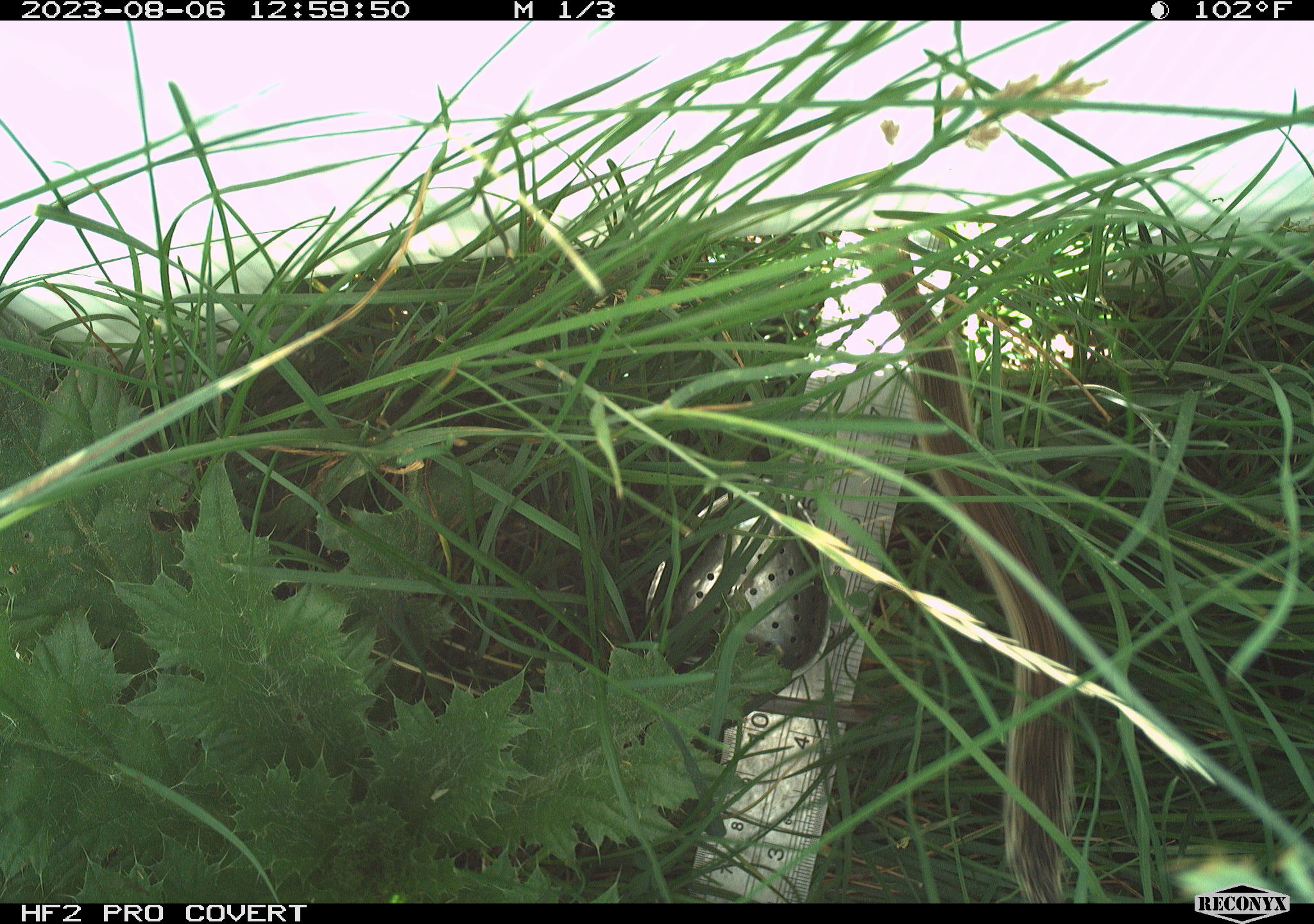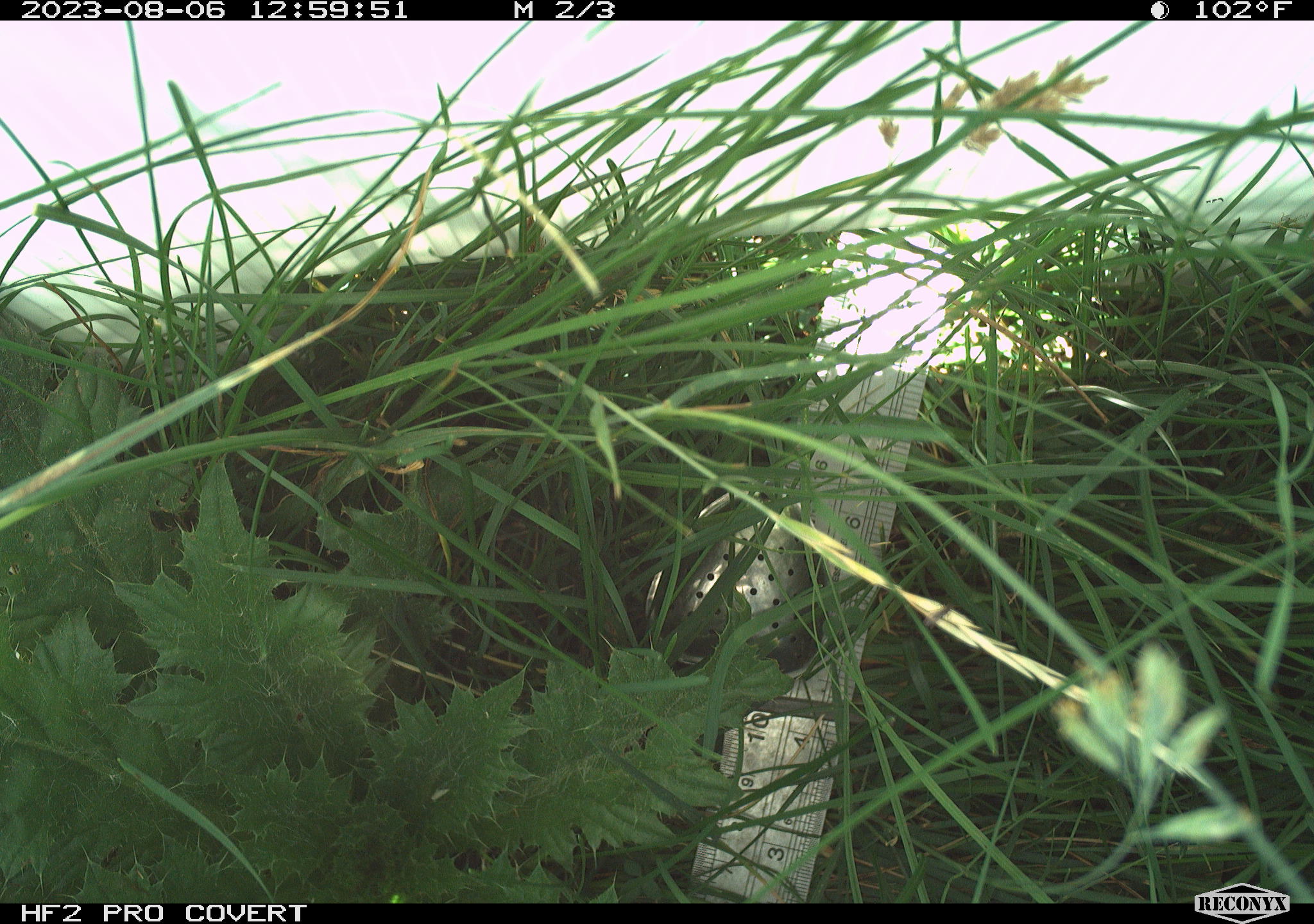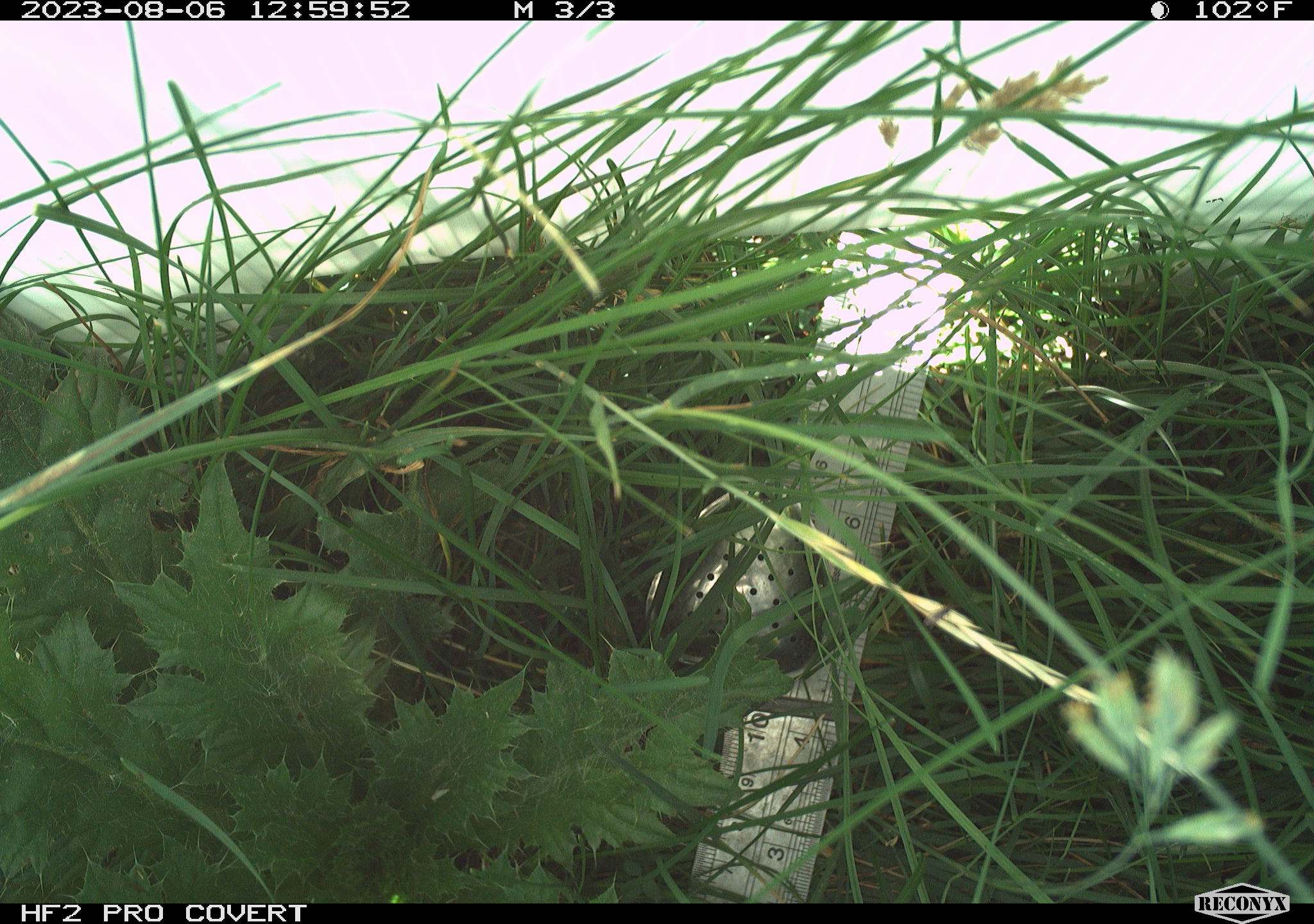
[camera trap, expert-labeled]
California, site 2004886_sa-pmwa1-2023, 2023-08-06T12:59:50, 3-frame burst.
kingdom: Animalia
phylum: Chordata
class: Mammalia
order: Rodentia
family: Sciuridae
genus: Urocitellus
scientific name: Urocitellus beldingi beldingi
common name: belding's ground squirrel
Belding's ground squirrel (Urocitellus beldingi beldingi).